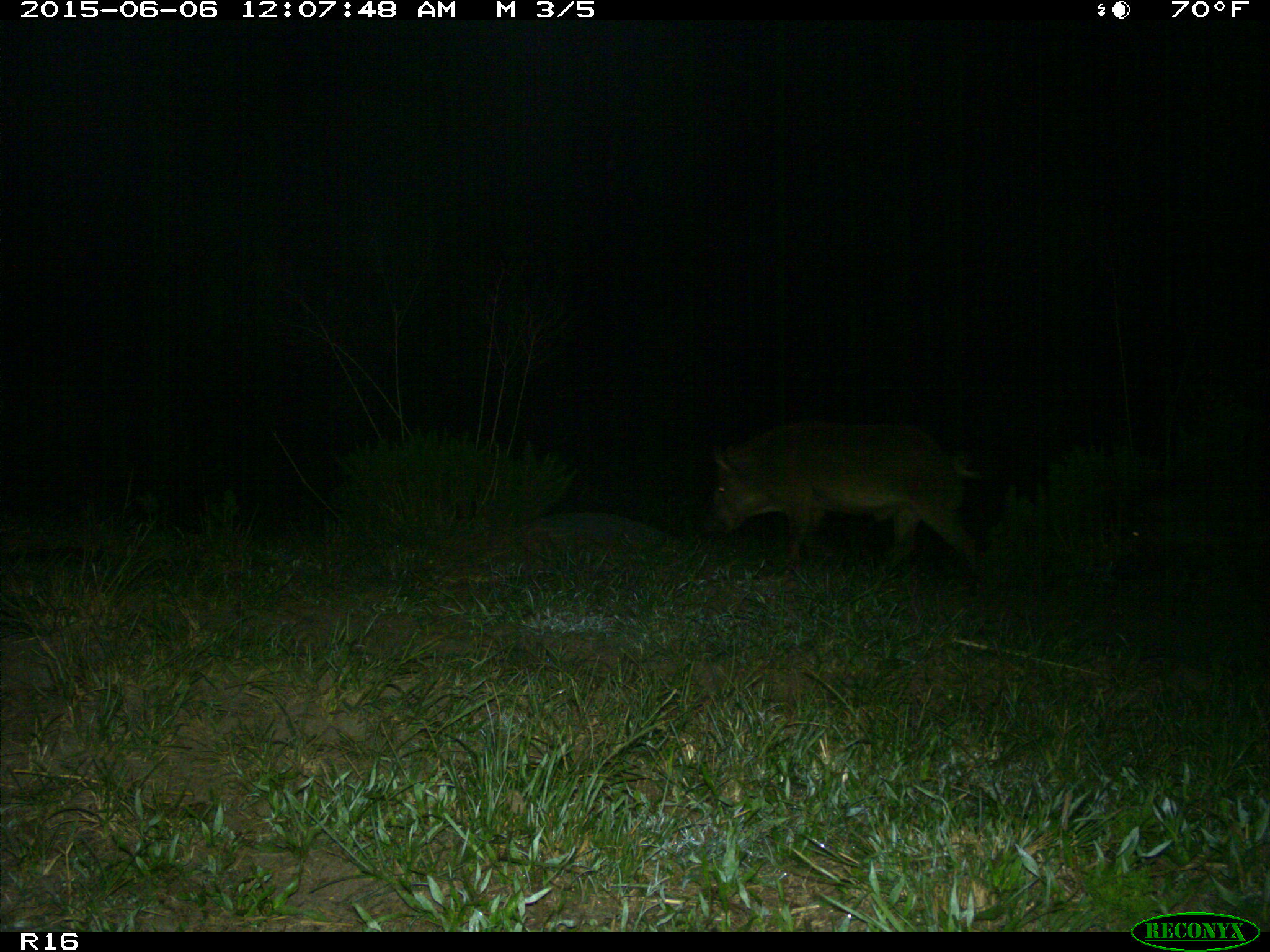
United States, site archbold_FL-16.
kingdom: Animalia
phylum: Chordata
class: Mammalia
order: Artiodactyla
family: Suidae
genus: Sus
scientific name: Sus scrofa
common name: wild boar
Sus scrofa (wild boar).